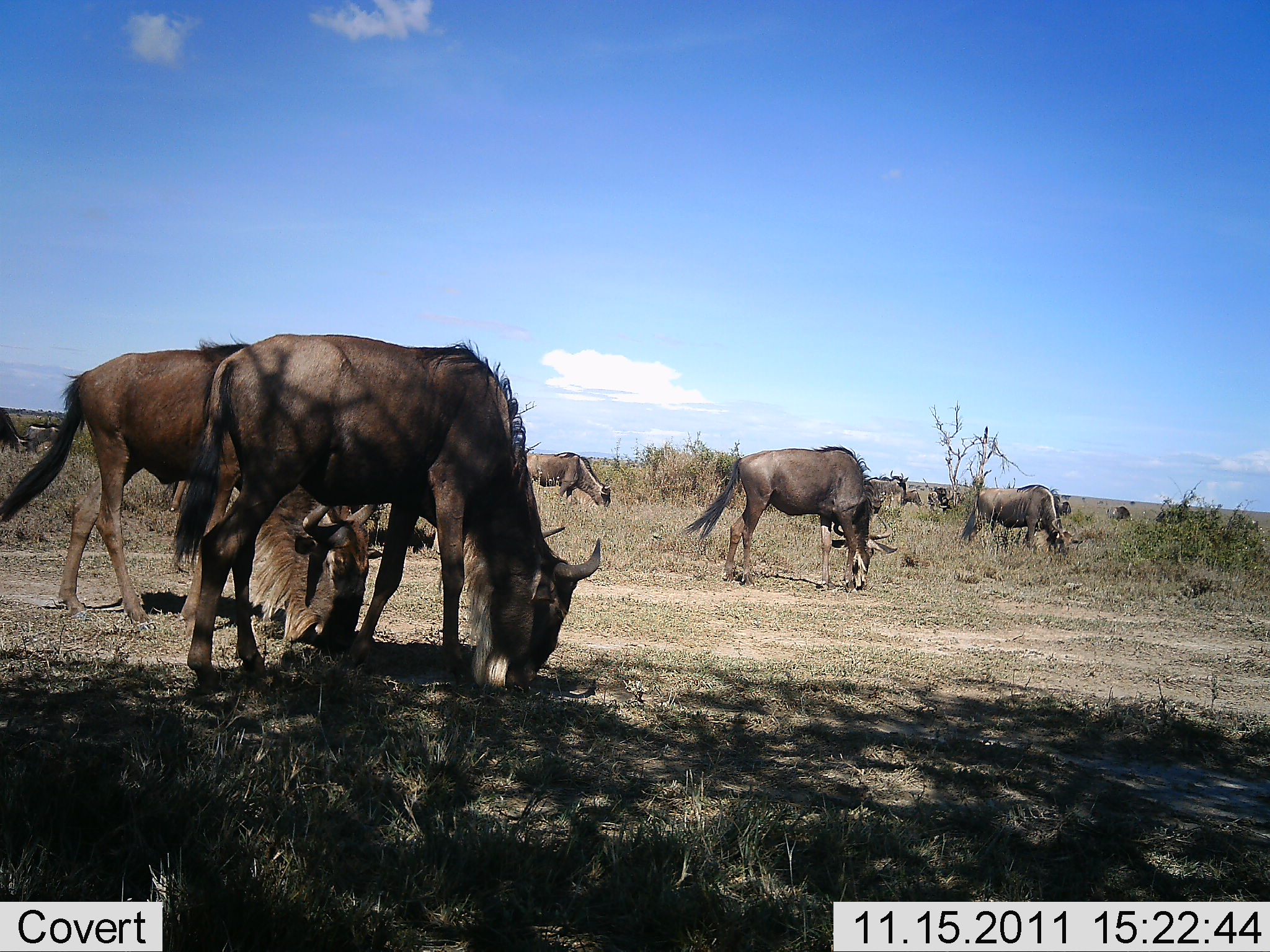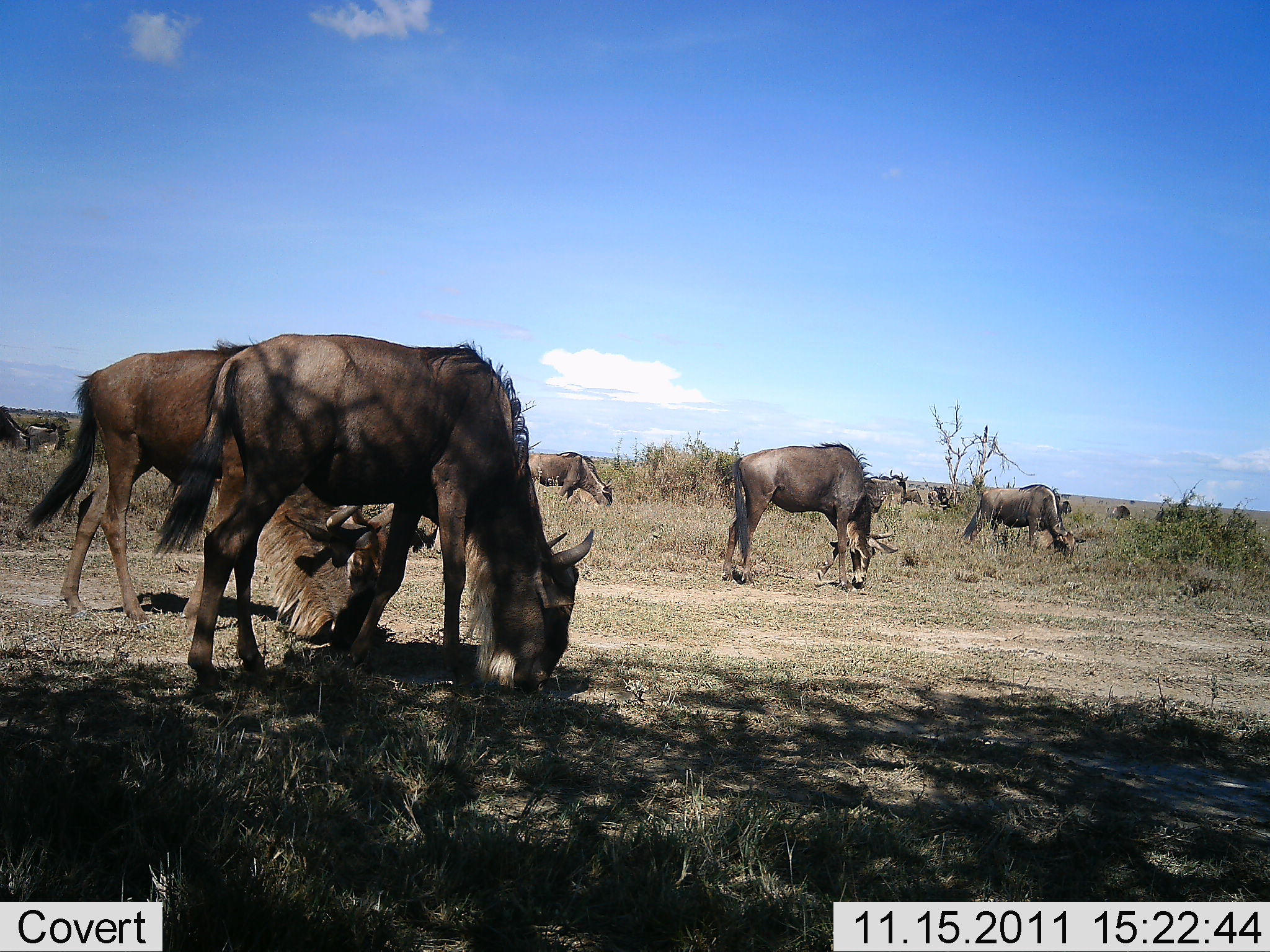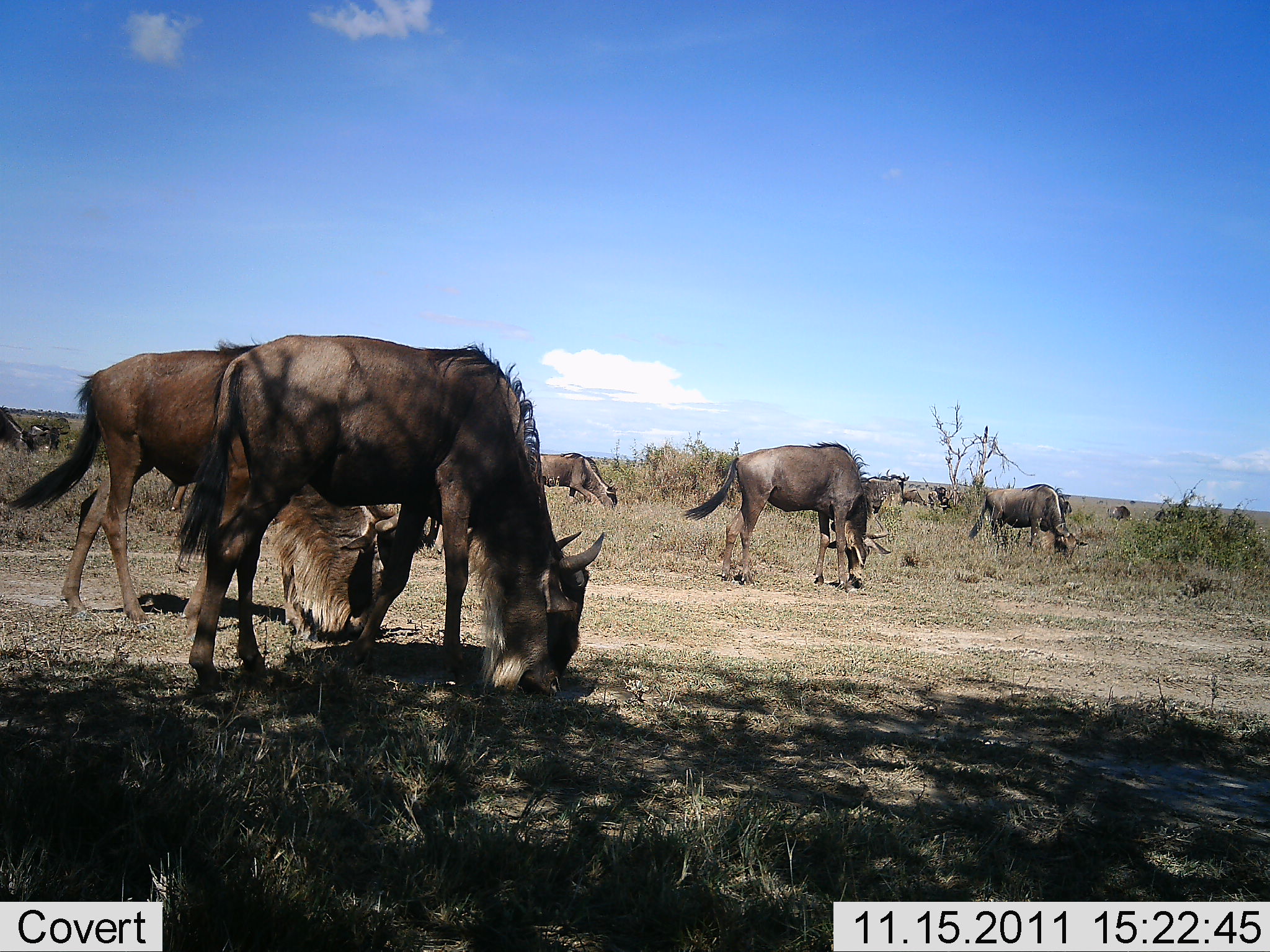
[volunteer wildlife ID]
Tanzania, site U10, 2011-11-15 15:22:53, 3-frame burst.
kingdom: Animalia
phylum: Chordata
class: Mammalia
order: Artiodactyla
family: Bovidae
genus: Connochaetes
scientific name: Connochaetes taurinus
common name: blue wildebeest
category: wildebeest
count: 11-50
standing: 33%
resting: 0%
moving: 13%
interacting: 0%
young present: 0%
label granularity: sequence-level